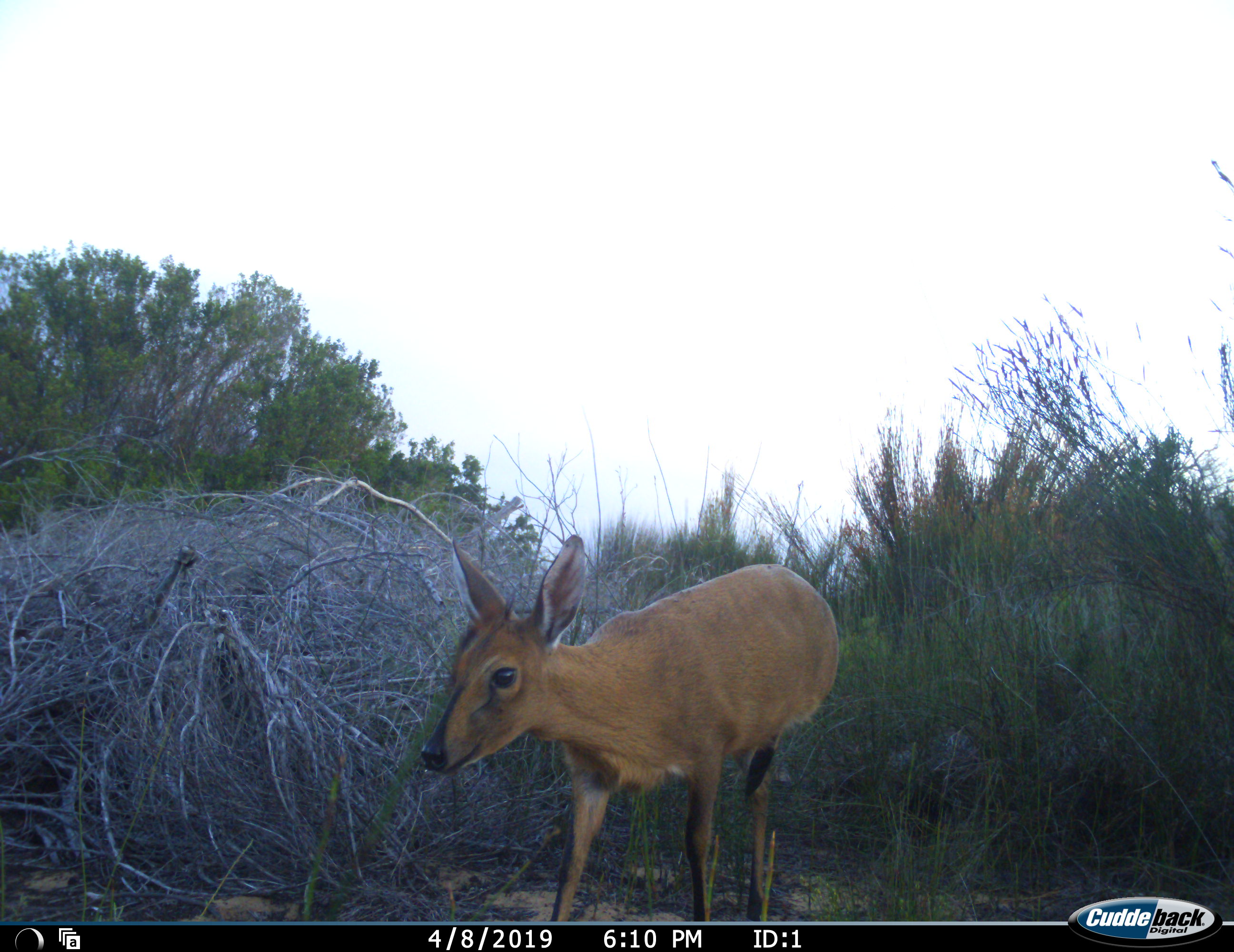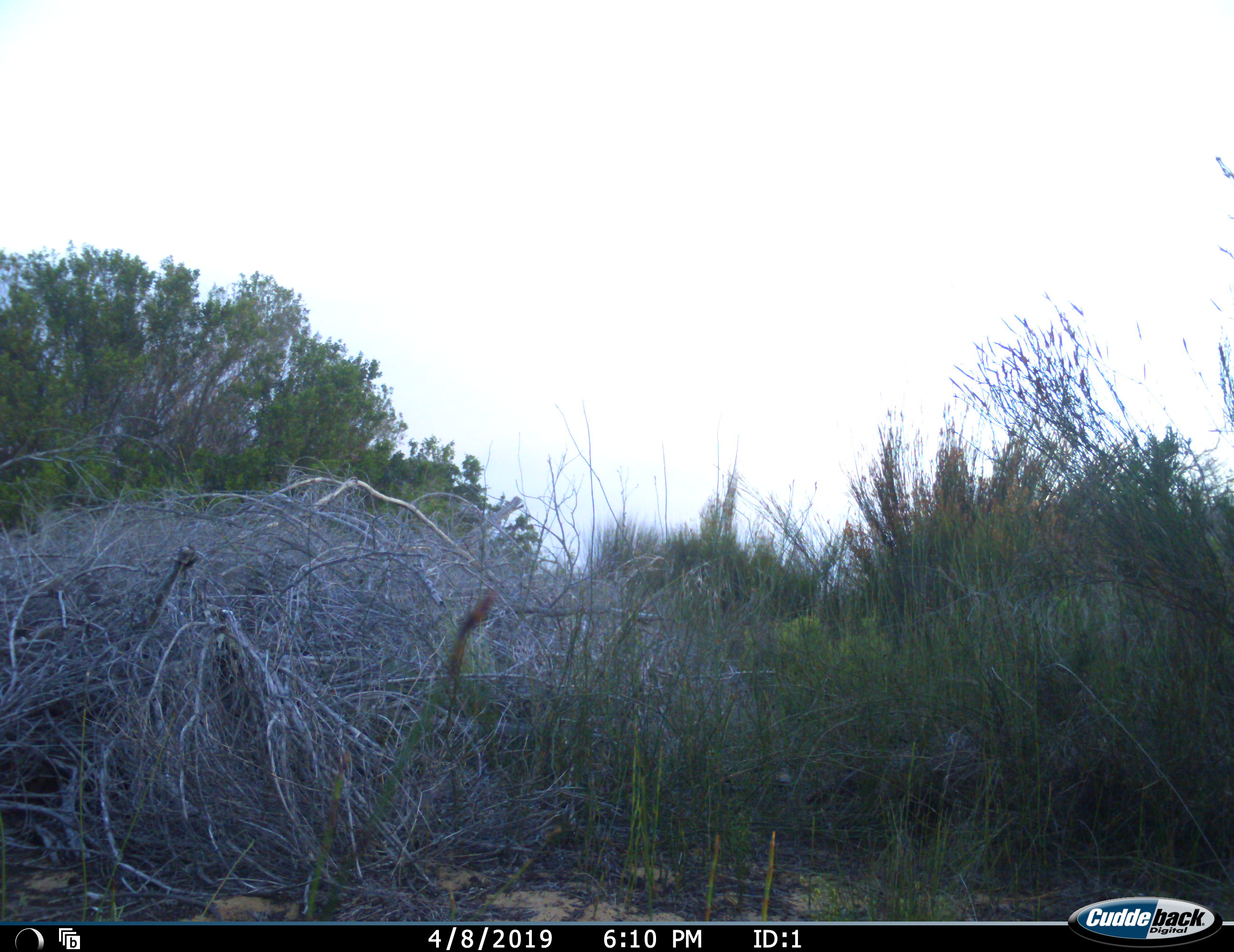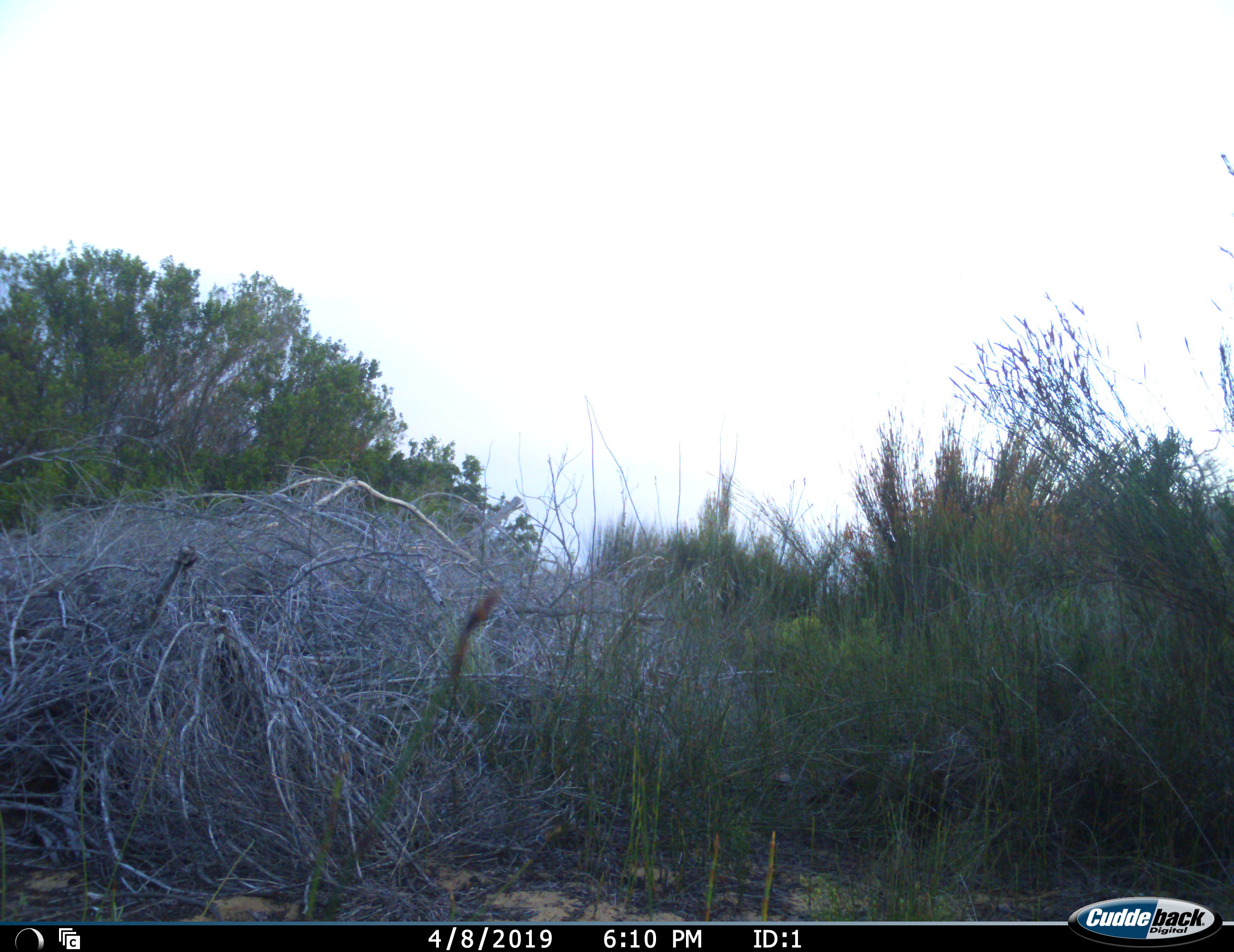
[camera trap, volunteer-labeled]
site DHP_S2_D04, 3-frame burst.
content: unidentified animal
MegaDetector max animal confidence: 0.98